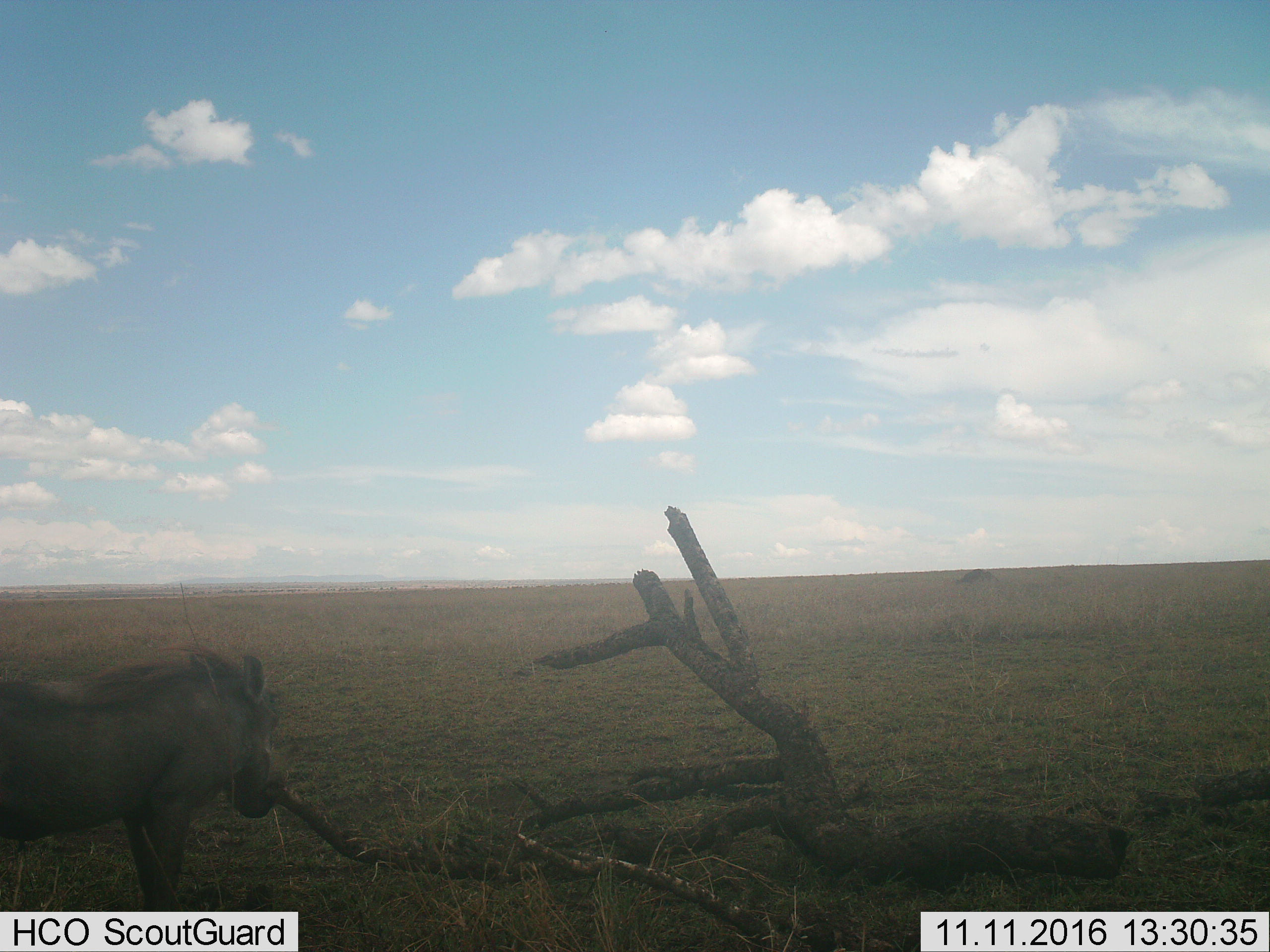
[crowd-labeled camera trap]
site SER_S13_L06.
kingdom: Animalia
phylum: Chordata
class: Mammalia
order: Artiodactyla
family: Suidae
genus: Phacochoerus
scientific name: Phacochoerus africanus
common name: warthog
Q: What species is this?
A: Warthog (Phacochoerus africanus).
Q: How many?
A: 1.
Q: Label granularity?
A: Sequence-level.